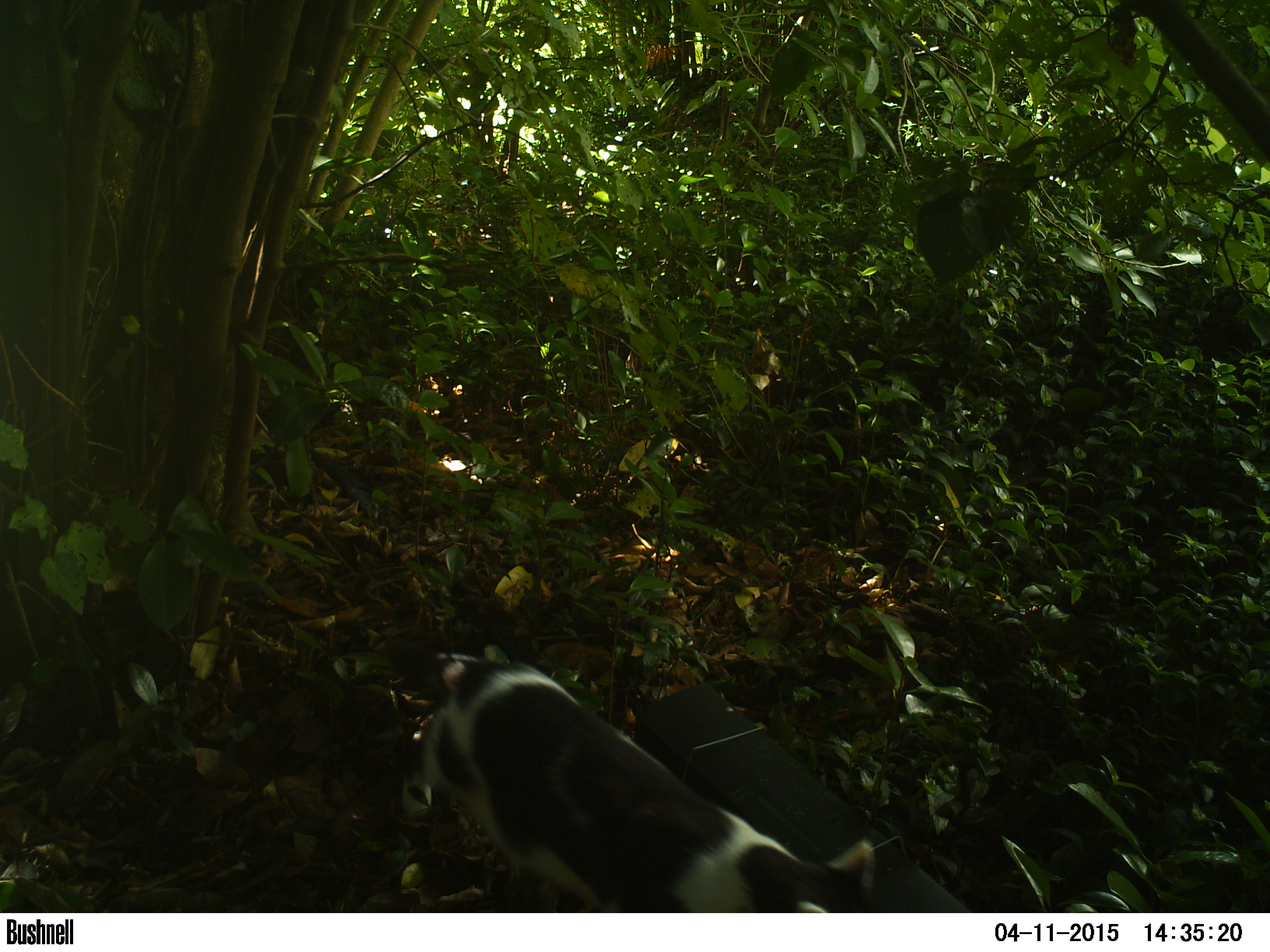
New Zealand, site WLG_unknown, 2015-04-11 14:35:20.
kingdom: Animalia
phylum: Chordata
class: Mammalia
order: Carnivora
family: Felidae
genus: Felis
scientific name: Felis catus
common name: domestic cat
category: cat